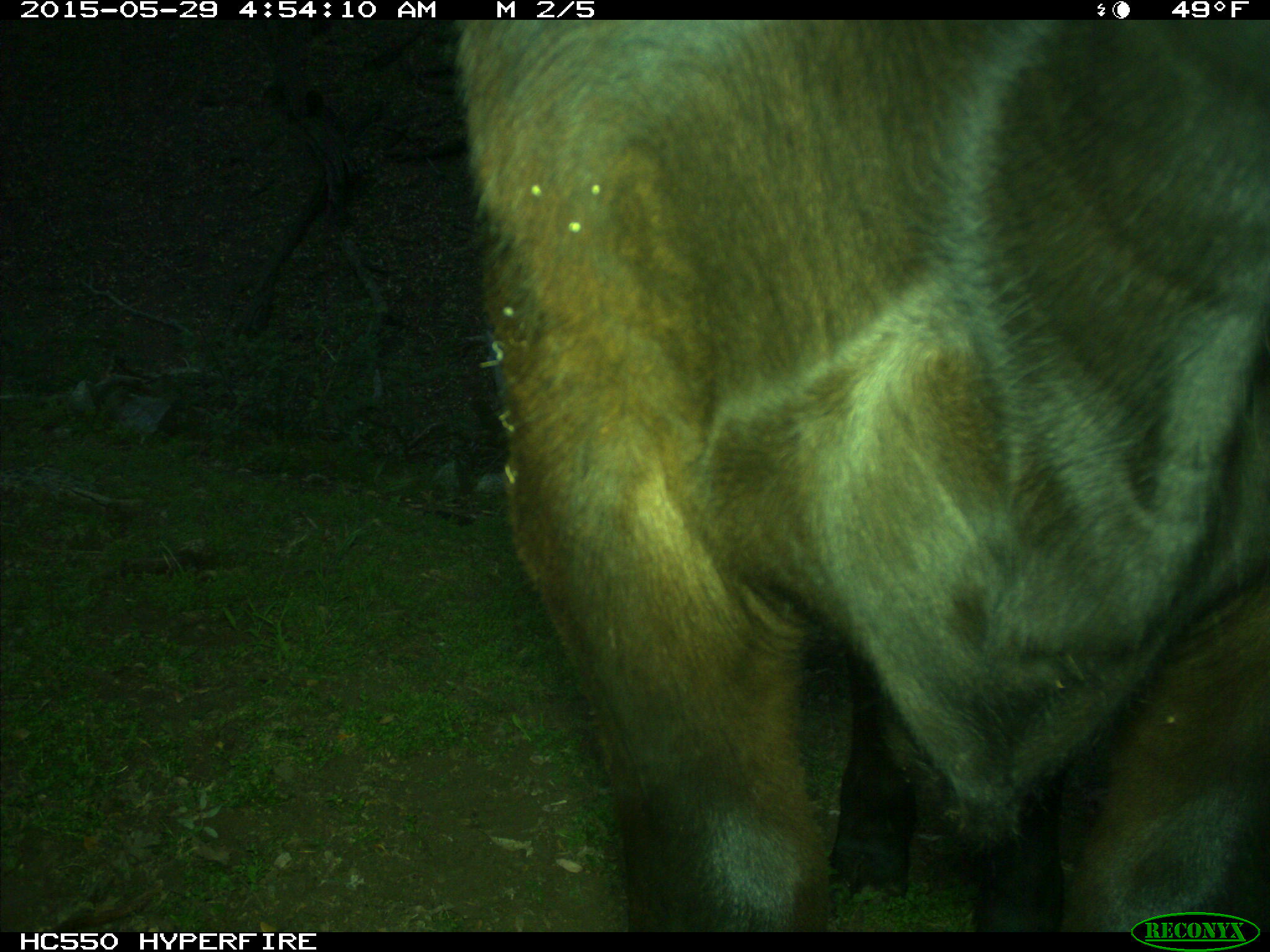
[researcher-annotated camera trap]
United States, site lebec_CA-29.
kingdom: Animalia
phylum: Chordata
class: Mammalia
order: Artiodactyla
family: Bovidae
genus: Bos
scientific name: Bos taurus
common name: domestic cow